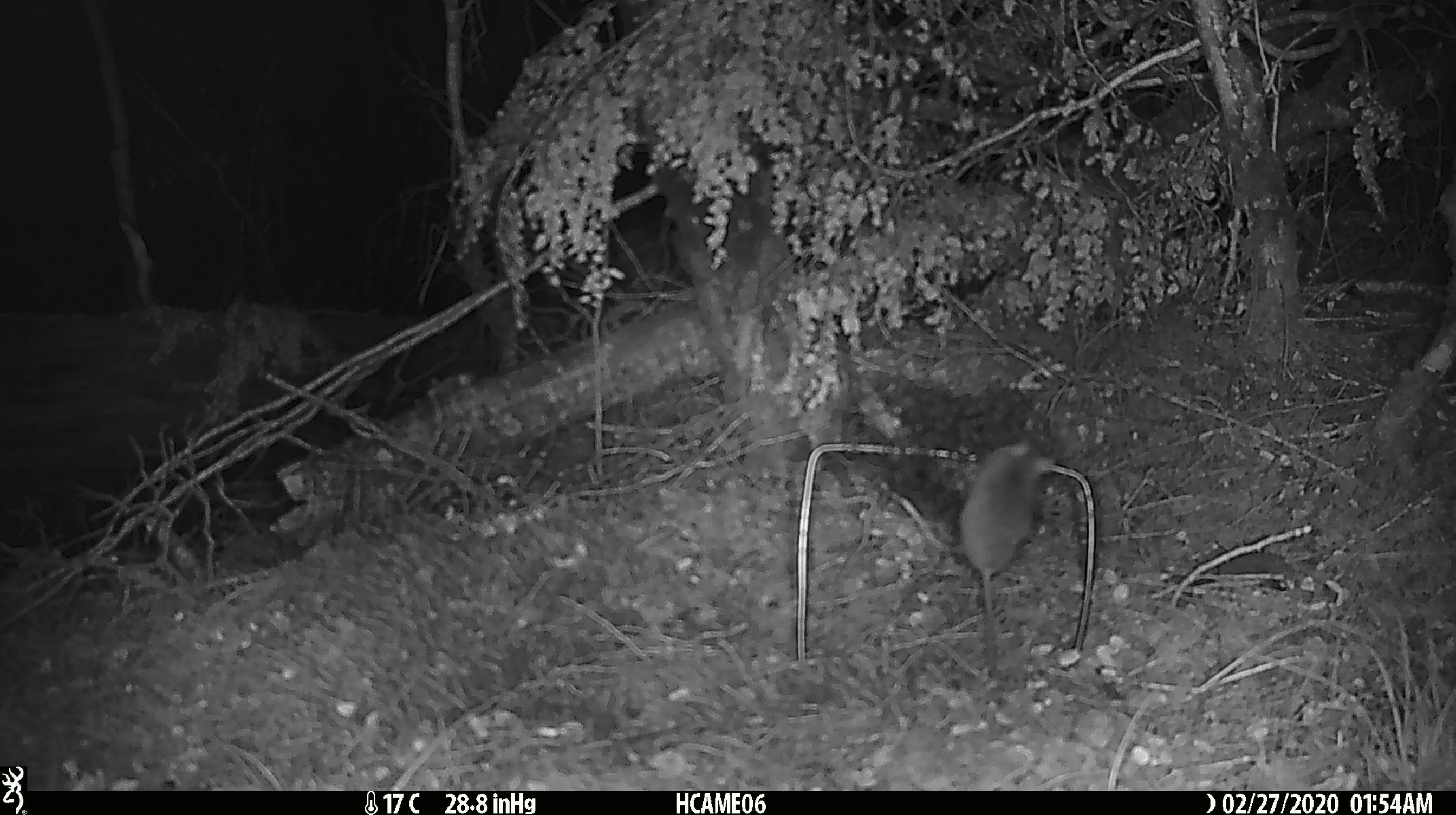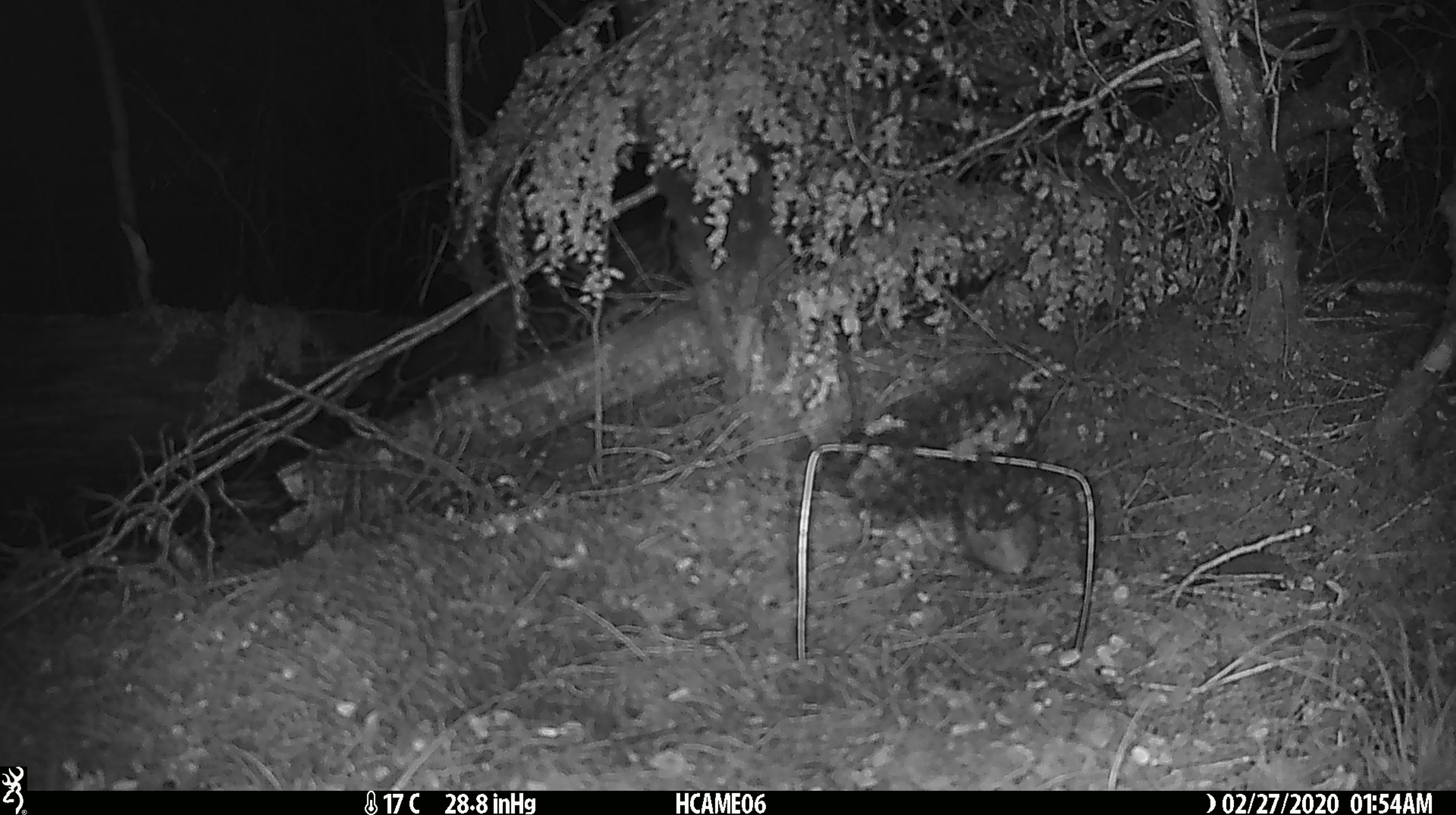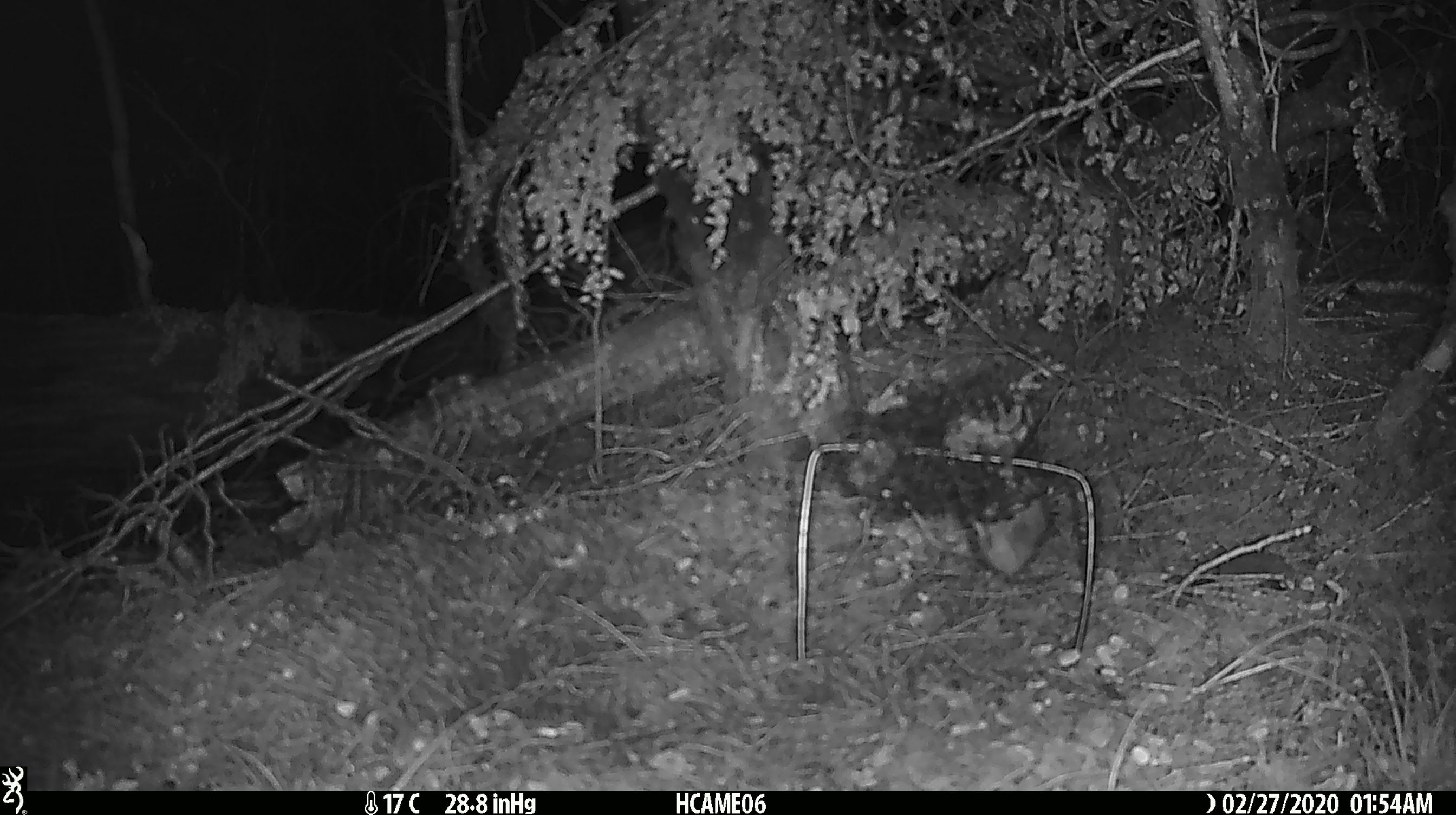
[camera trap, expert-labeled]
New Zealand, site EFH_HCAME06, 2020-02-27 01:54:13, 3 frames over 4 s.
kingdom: Animalia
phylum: Chordata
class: Mammalia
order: Rodentia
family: Muridae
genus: Mus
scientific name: Mus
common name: mouse